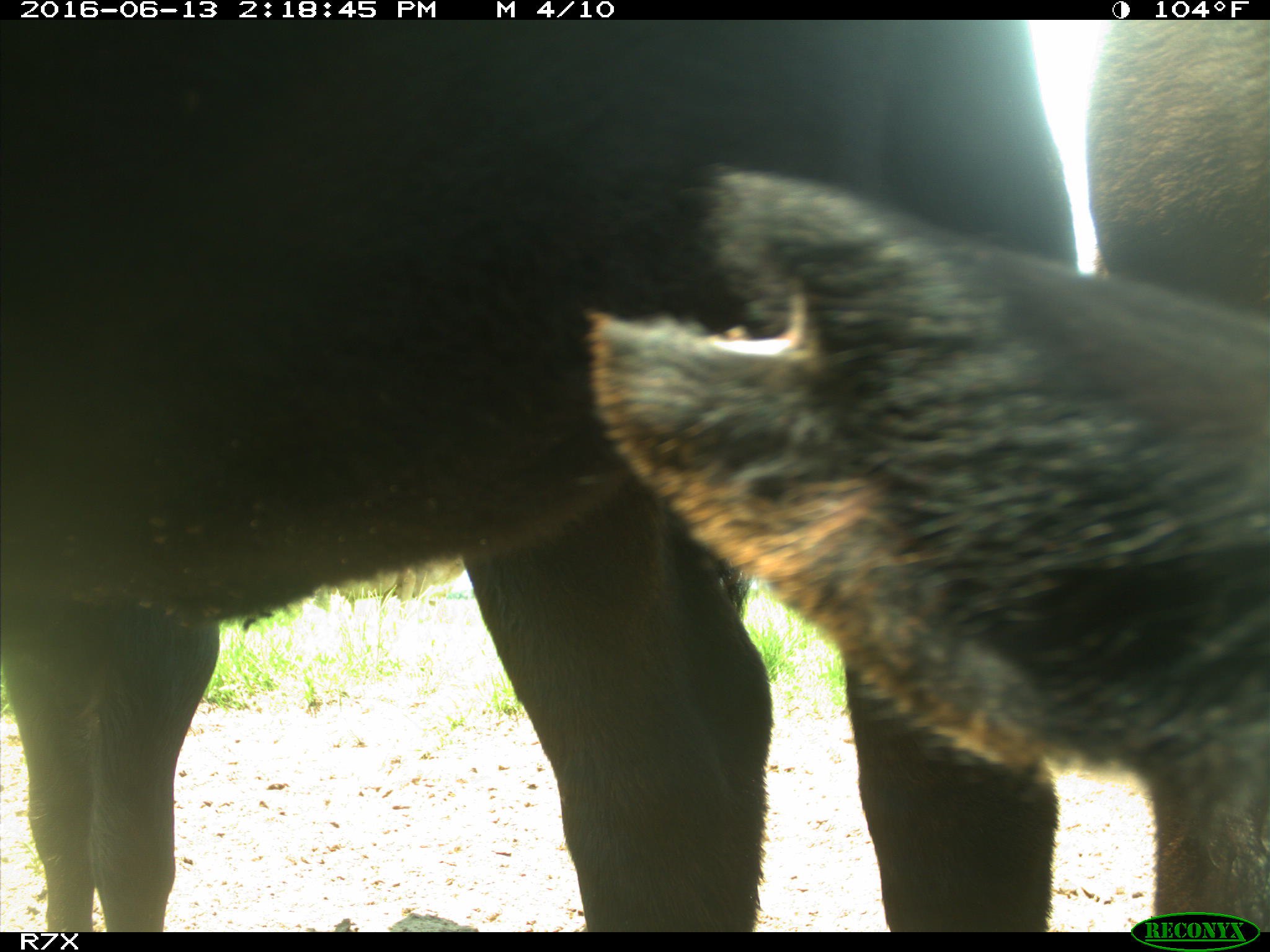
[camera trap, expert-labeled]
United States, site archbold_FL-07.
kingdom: Animalia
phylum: Chordata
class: Mammalia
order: Artiodactyla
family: Bovidae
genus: Bos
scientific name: Bos taurus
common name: domestic cow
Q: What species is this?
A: Bos taurus (domestic cow).